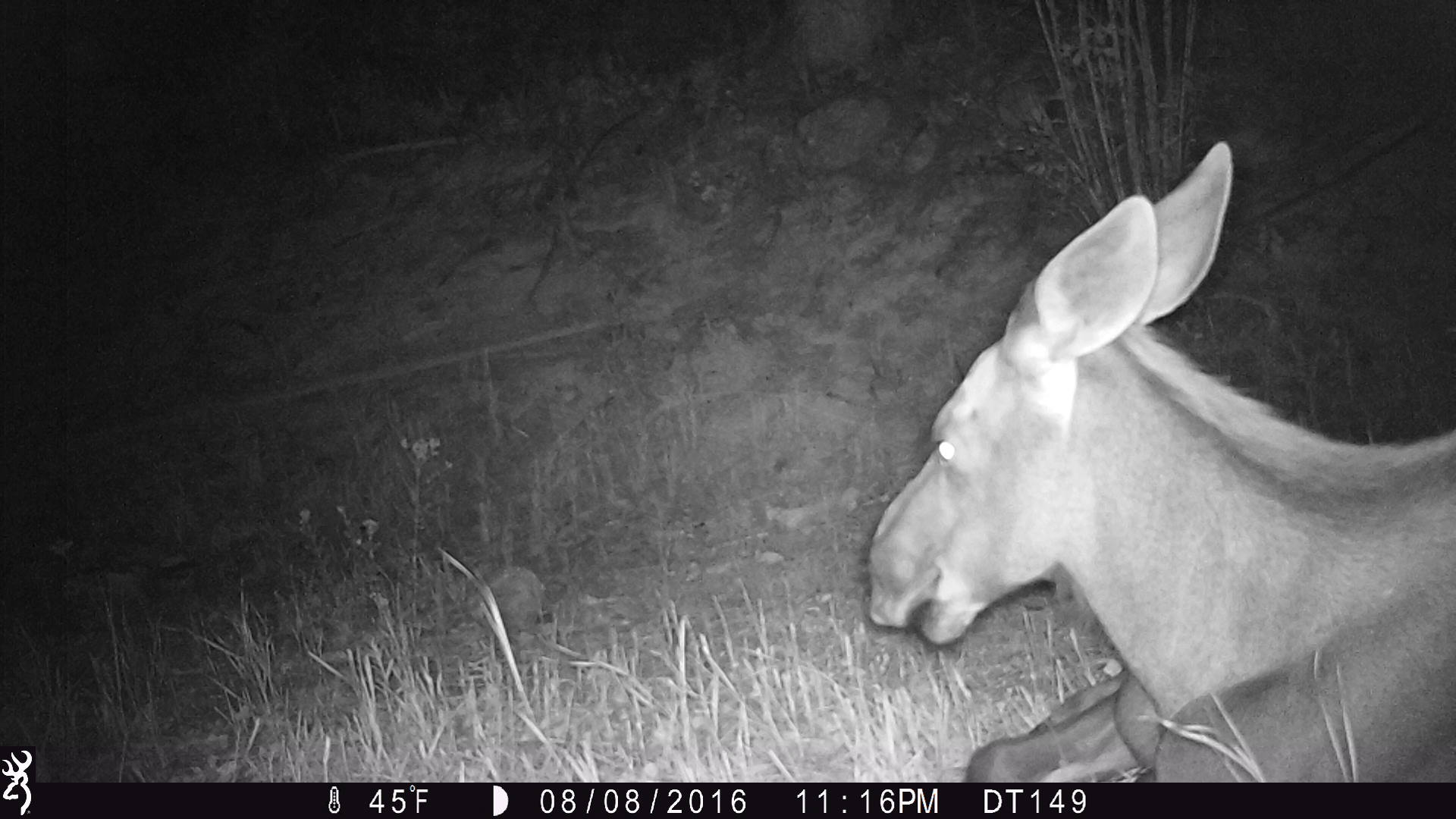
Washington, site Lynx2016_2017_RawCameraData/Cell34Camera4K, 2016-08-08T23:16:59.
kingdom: Animalia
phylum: Chordata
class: Mammalia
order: Artiodactyla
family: Cervidae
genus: Alces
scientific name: Alces alces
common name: moose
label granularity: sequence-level